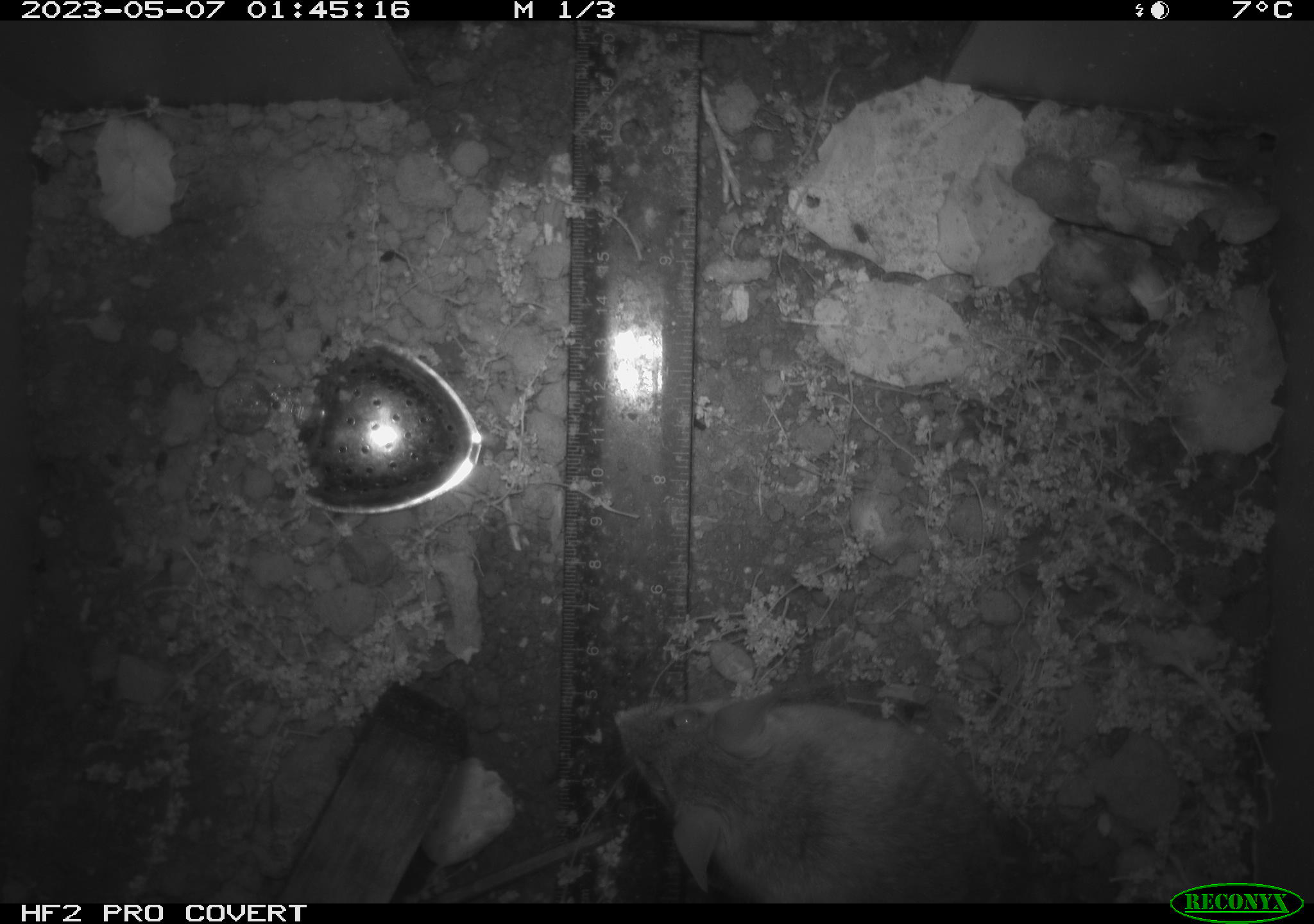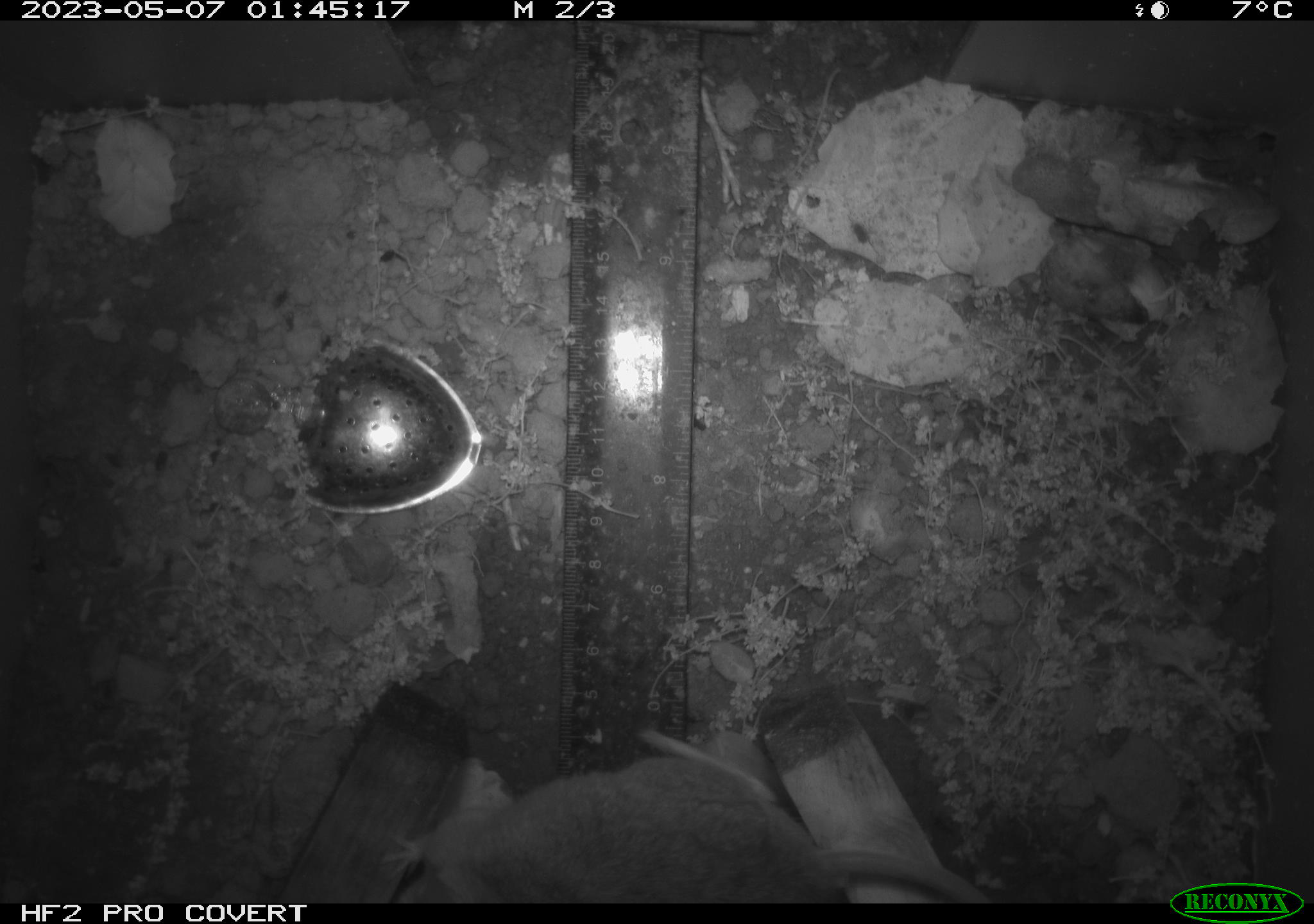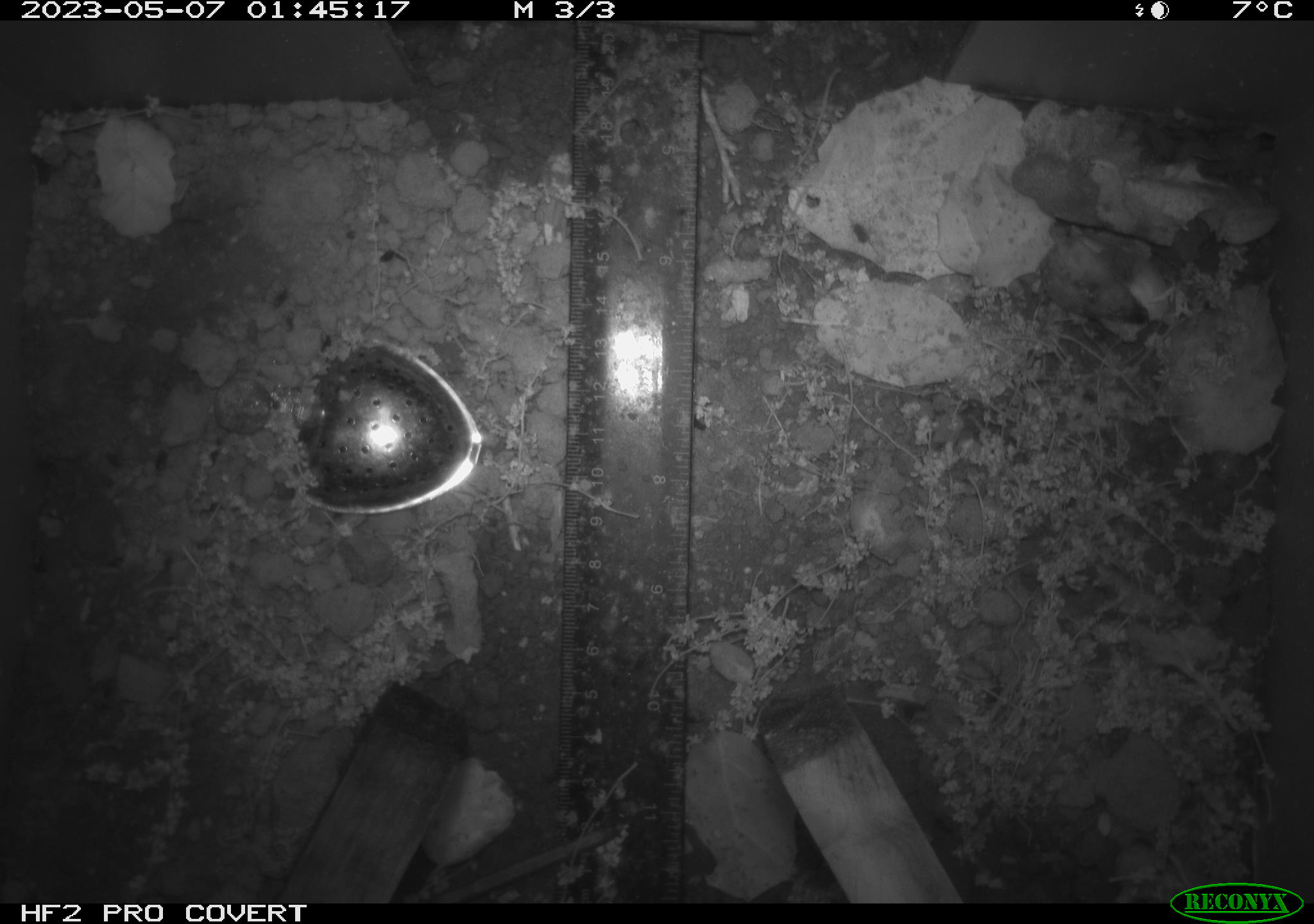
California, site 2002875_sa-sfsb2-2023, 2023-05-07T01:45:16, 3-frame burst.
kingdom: Animalia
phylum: Chordata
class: Mammalia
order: Rodentia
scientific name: Rodentia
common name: mouse species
Mouse species (Rodentia).